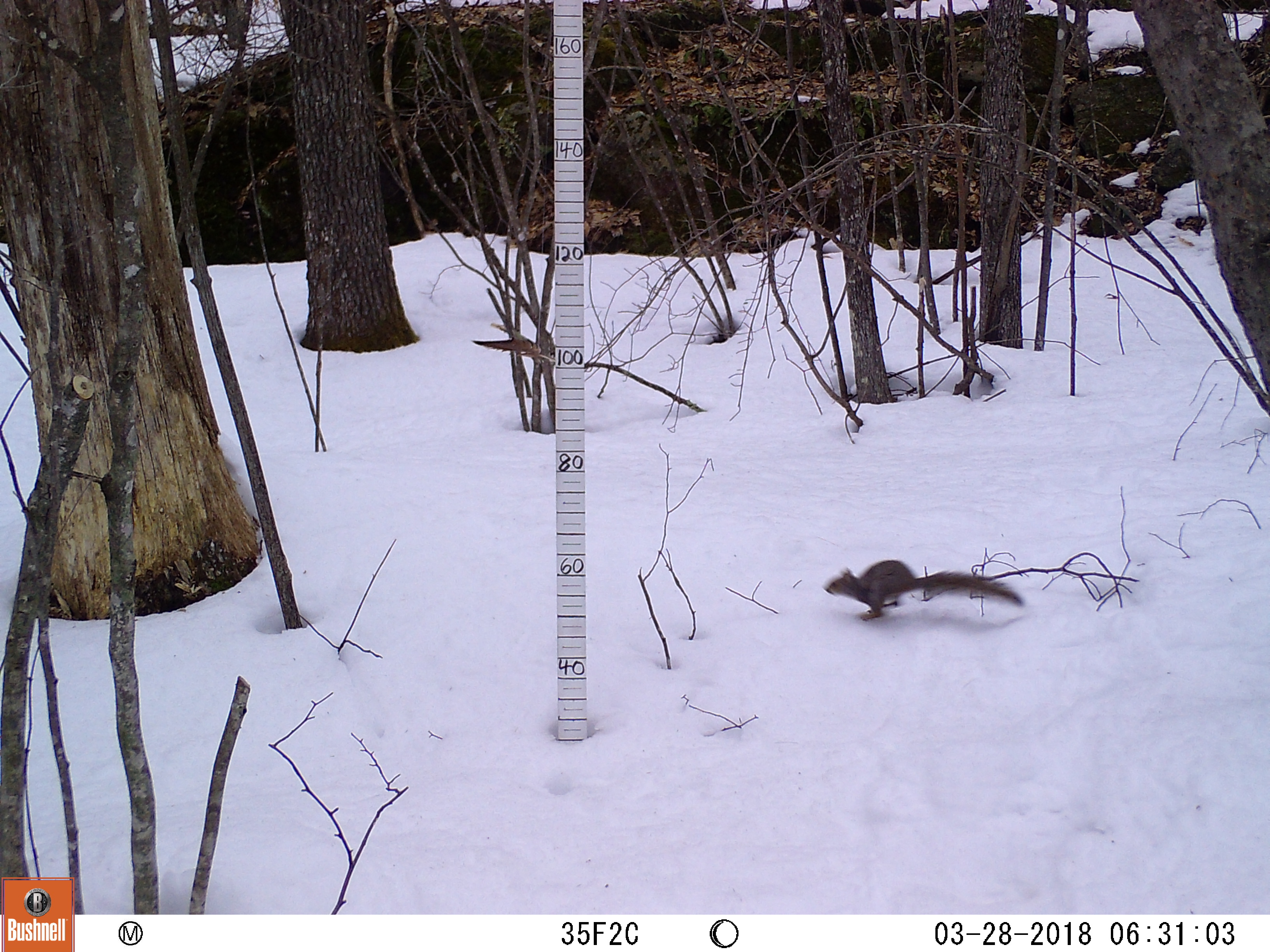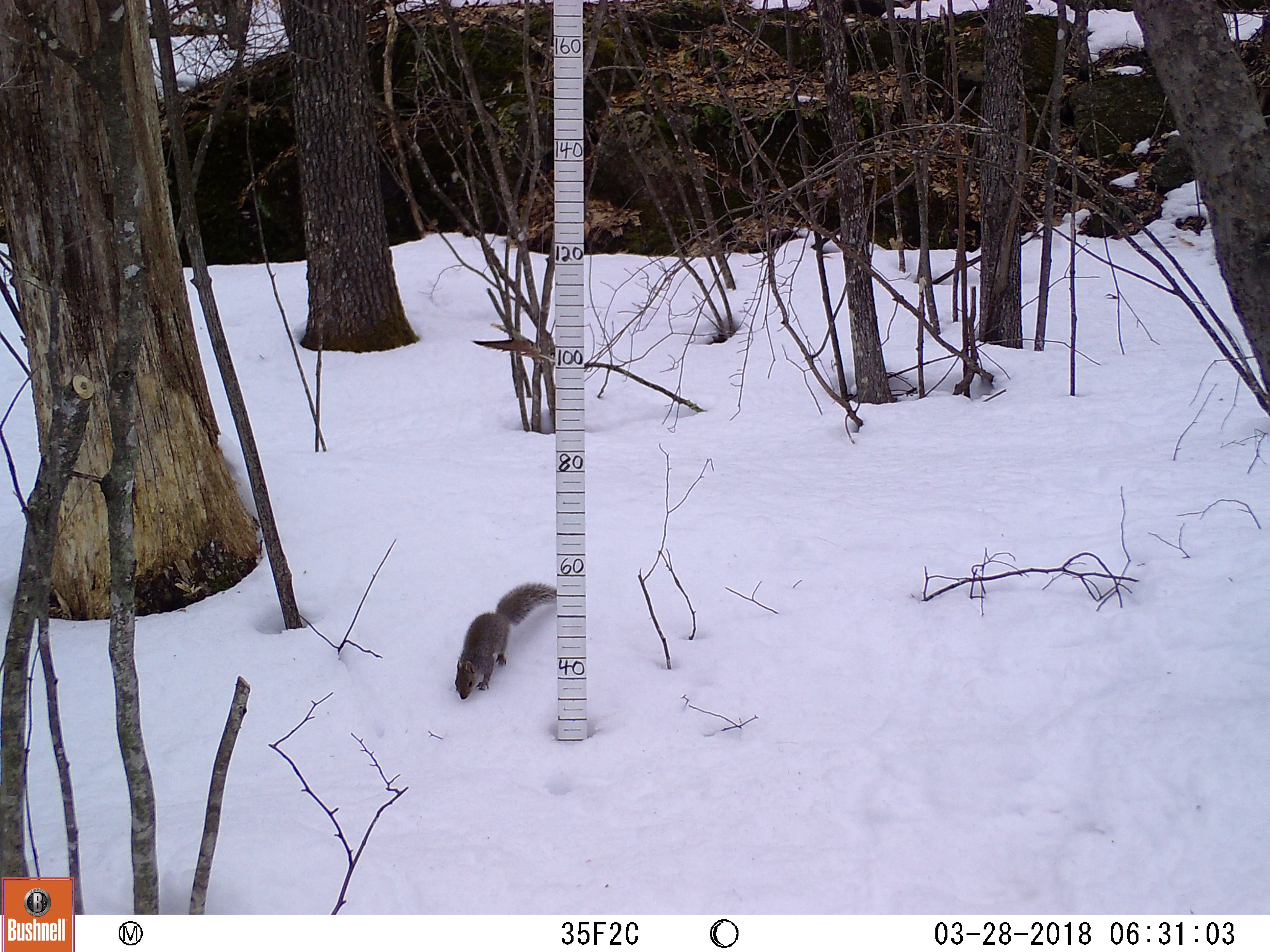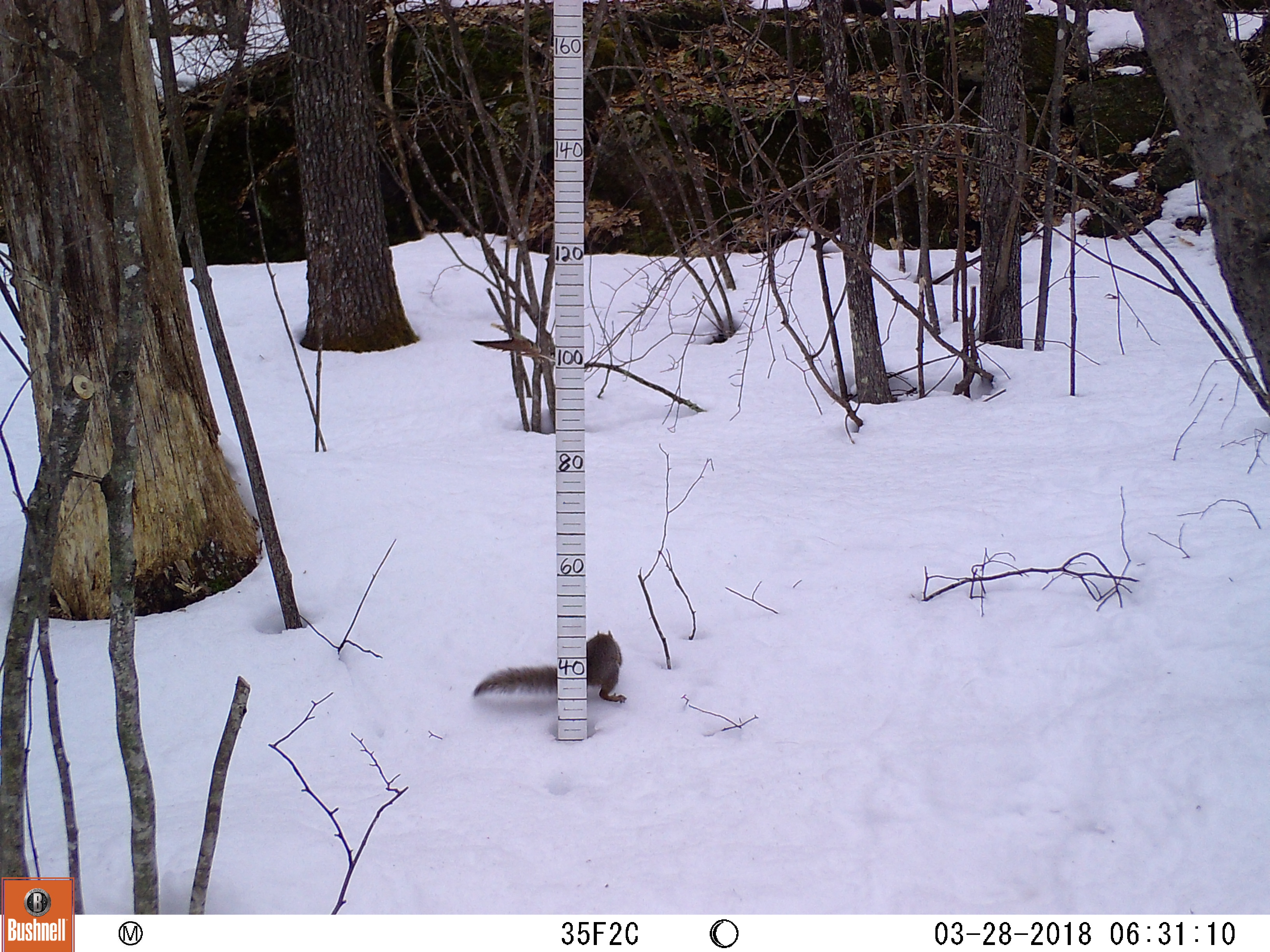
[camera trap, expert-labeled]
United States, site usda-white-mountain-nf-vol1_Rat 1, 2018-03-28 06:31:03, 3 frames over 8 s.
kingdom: Animalia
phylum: Chordata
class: Mammalia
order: Rodentia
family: Sciuridae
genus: Sciurus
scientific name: Sciurus carolinensis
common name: gray squirrel